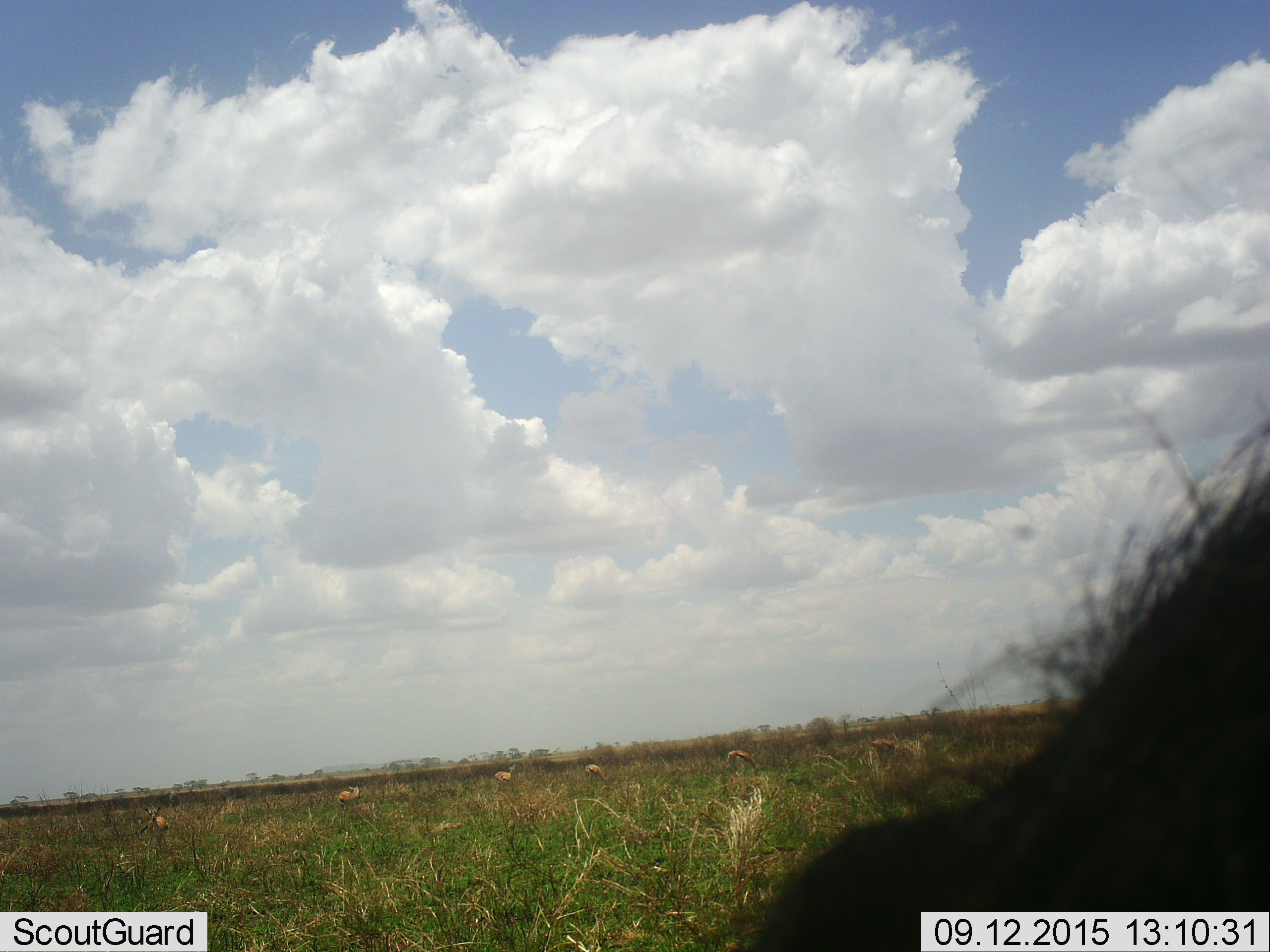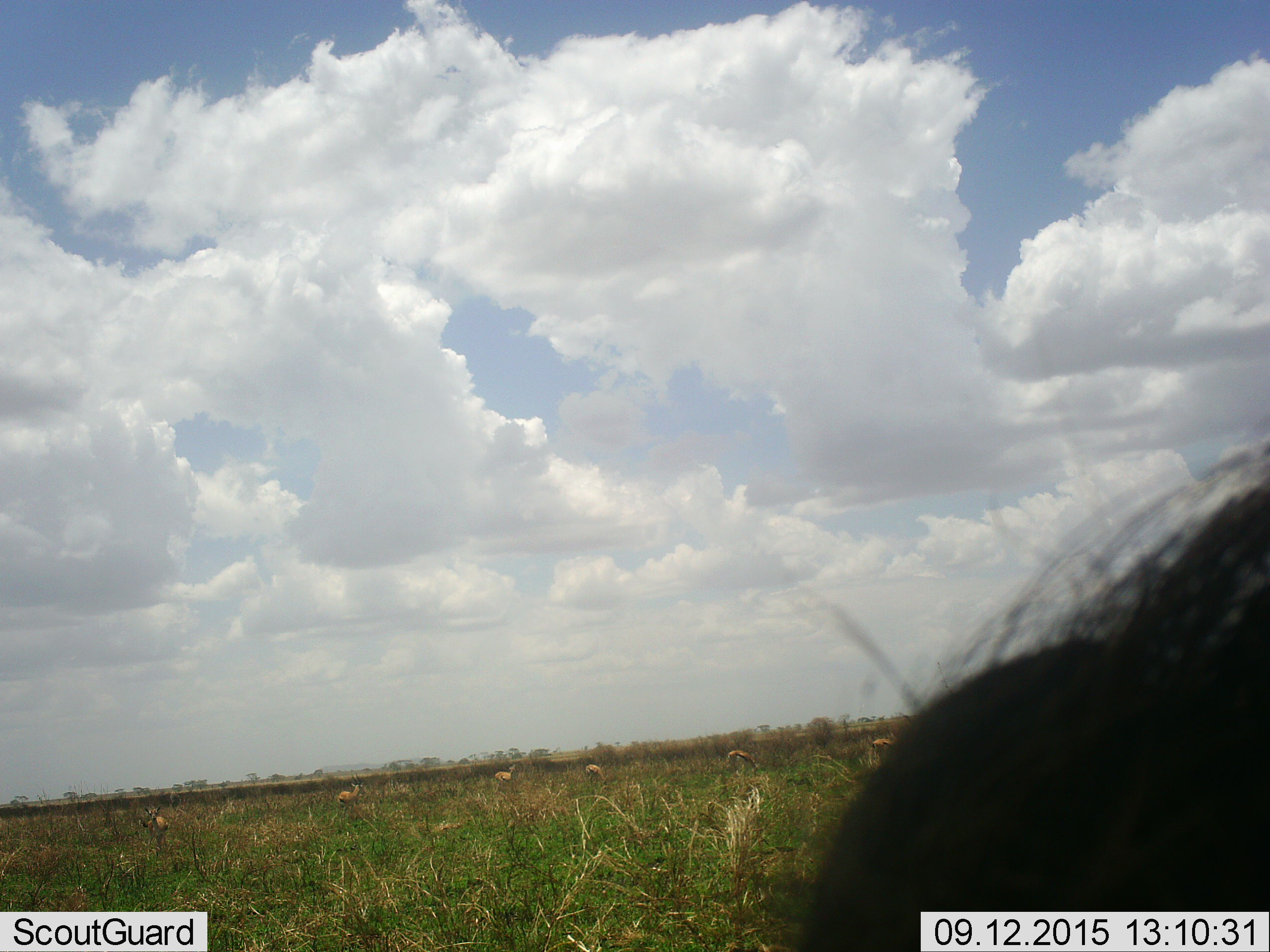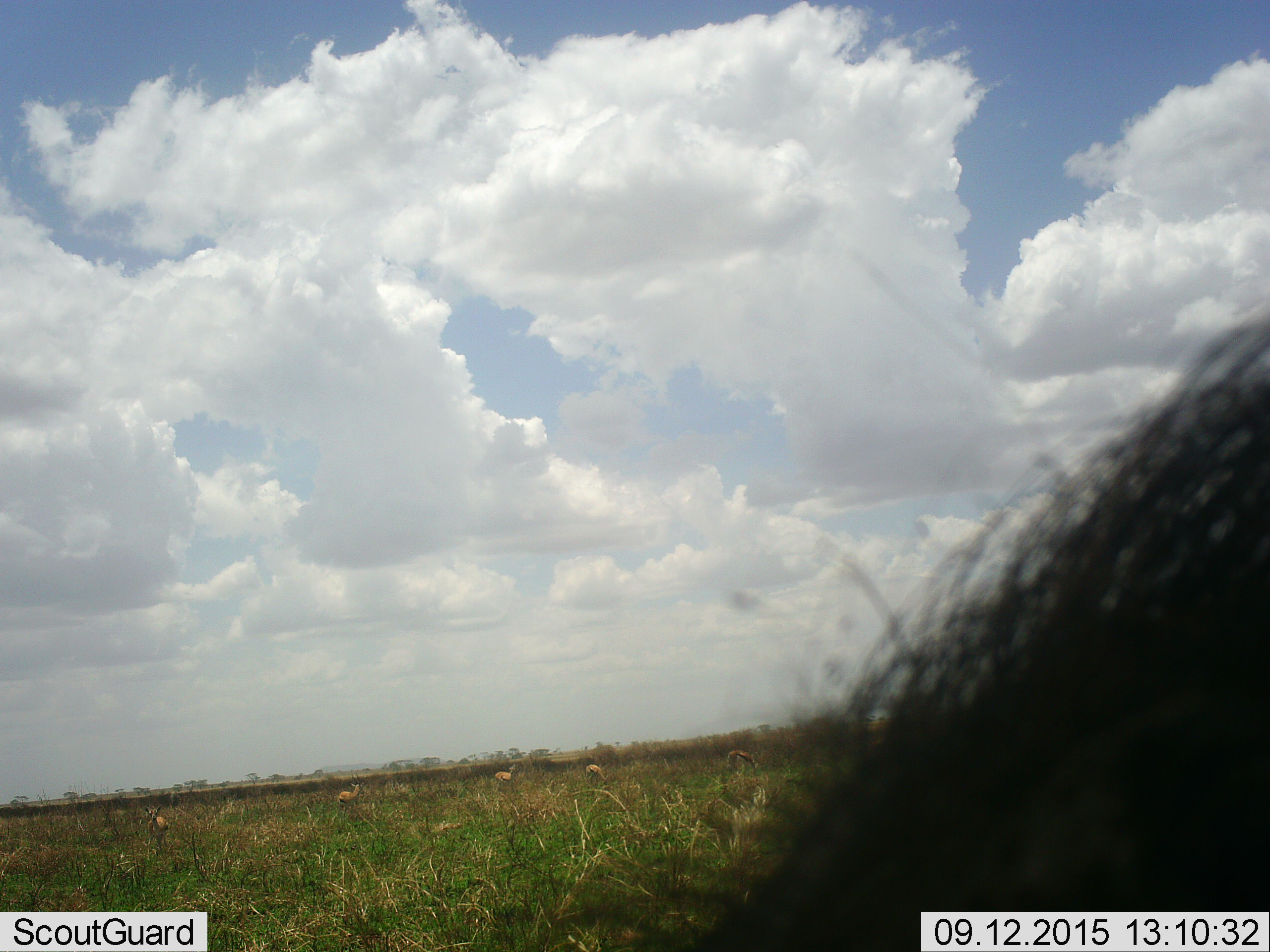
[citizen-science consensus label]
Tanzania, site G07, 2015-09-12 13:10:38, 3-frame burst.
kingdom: Animalia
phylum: Chordata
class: Mammalia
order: Artiodactyla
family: Bovidae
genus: Eudorcas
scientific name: Eudorcas thomsonii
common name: thomson's gazelle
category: gazellethomsons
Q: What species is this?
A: Gazellethomsons (thomson's gazelle) (Eudorcas thomsonii).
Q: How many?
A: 6.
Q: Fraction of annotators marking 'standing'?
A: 80%.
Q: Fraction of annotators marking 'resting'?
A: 20%.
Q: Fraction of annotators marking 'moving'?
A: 0%.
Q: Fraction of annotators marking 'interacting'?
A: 0%.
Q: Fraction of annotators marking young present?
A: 0%.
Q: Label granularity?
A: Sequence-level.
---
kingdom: Animalia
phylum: Chordata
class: Mammalia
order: Artiodactyla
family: Bovidae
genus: Connochaetes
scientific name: Connochaetes taurinus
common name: blue wildebeest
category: wildebeest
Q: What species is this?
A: Wildebeest (blue wildebeest) (Connochaetes taurinus).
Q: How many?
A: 1.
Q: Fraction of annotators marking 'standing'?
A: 33%.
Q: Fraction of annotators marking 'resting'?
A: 0%.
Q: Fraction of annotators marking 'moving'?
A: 33%.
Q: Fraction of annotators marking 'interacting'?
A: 0%.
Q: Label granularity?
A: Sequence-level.